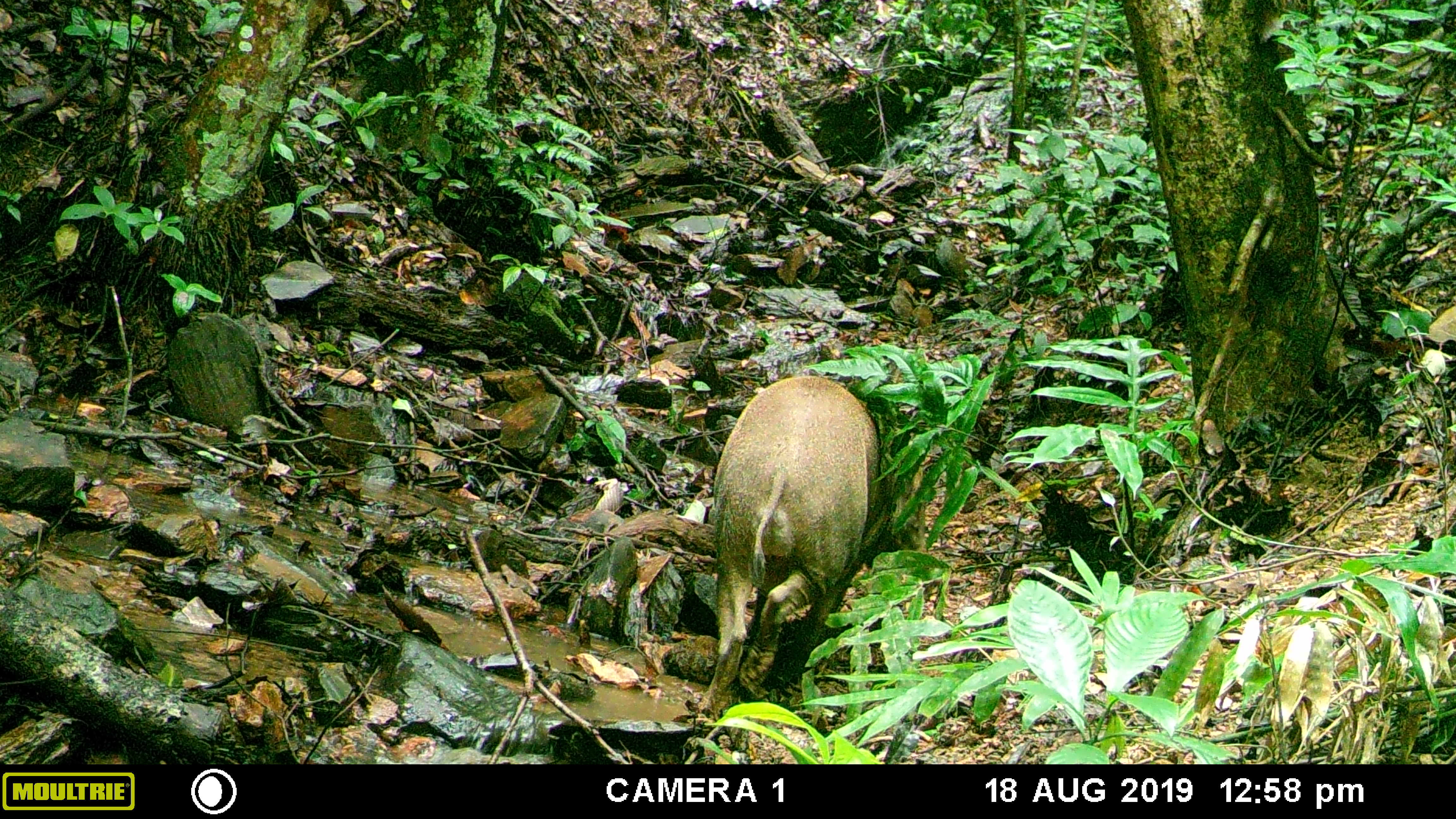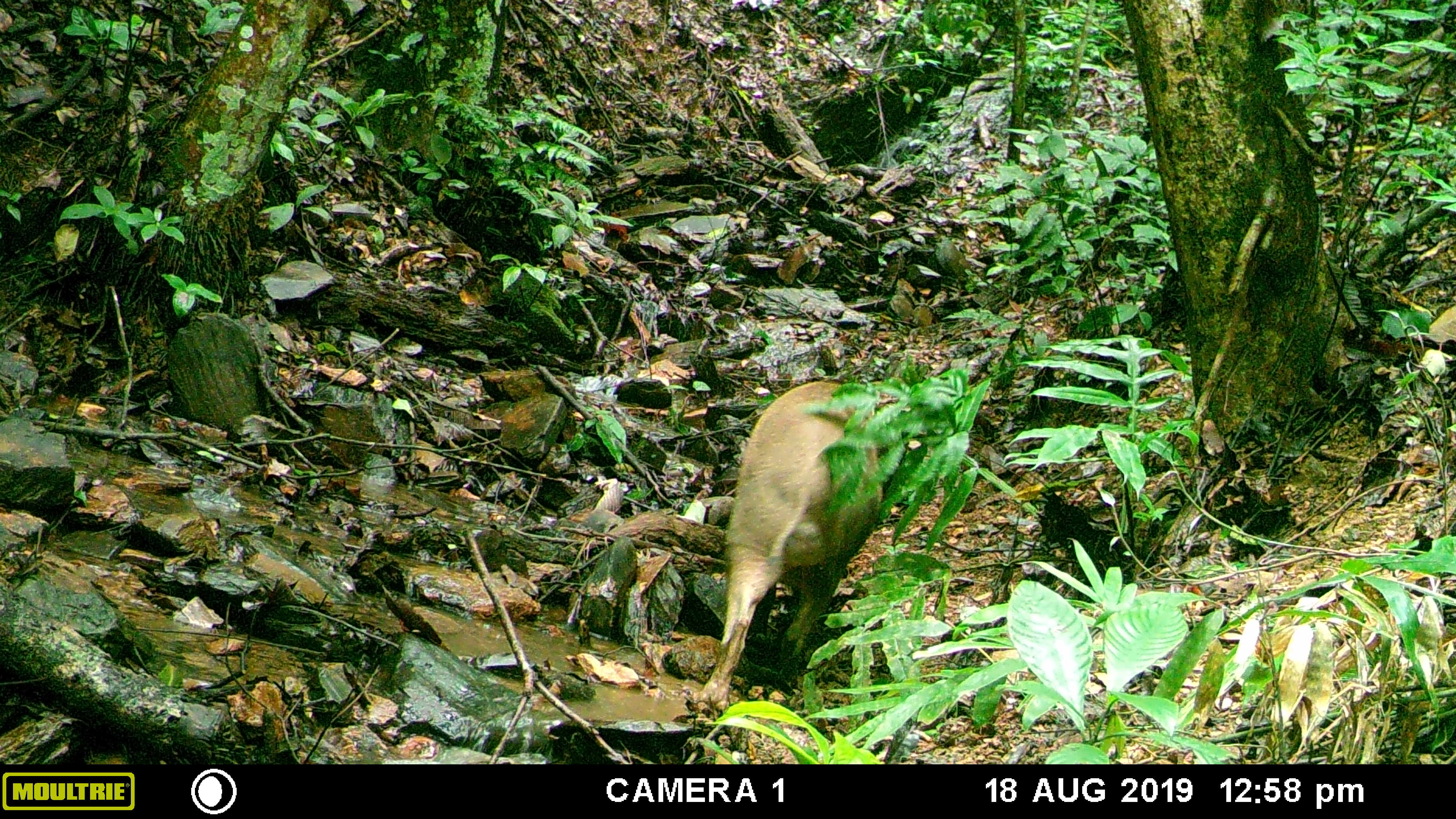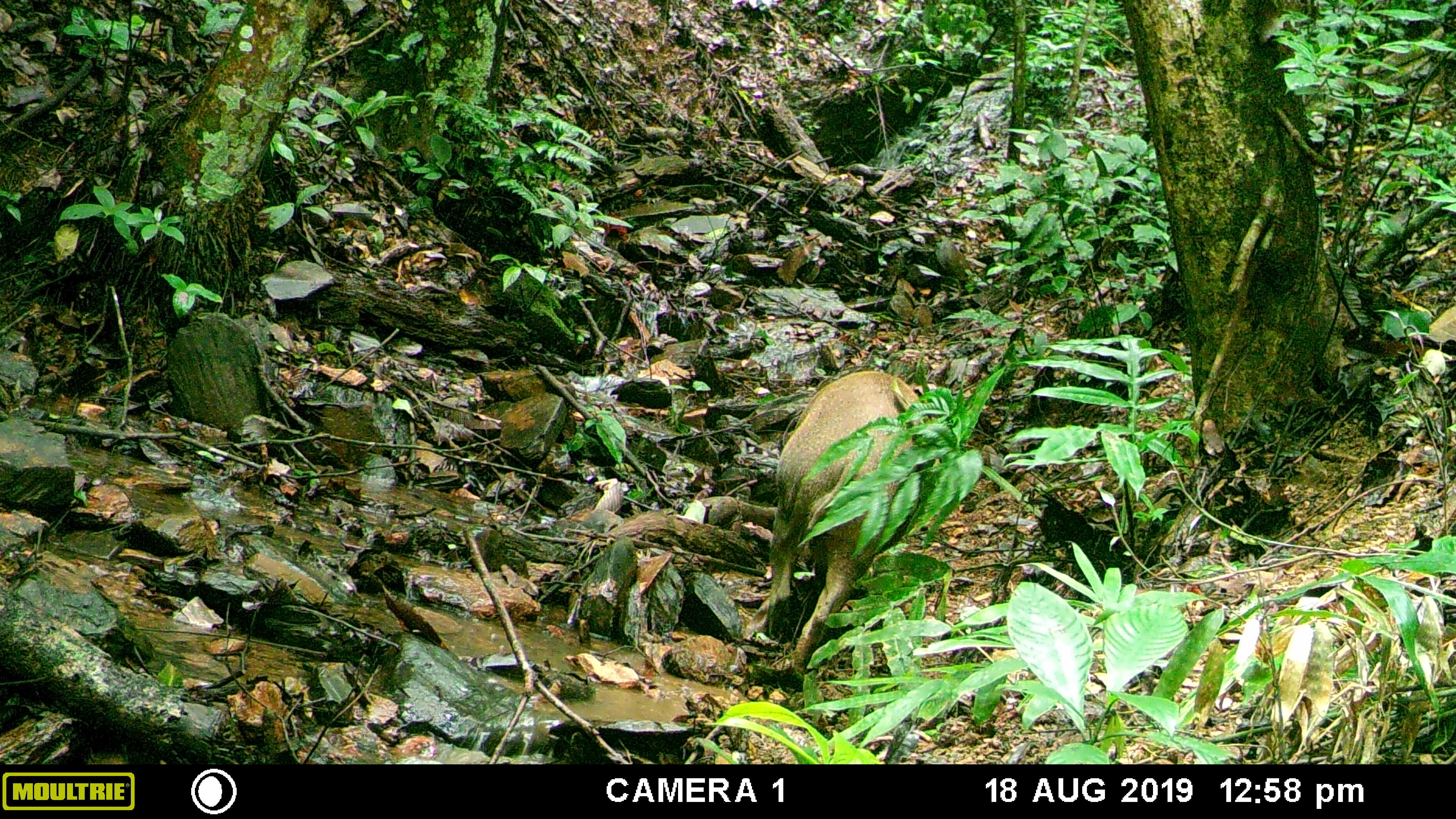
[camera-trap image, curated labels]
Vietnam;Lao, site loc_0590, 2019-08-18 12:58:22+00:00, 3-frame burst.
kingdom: Animalia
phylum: Chordata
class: Mammalia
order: Artiodactyla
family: Suidae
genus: Sus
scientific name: Sus scrofa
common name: eurasian wild pig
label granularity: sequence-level